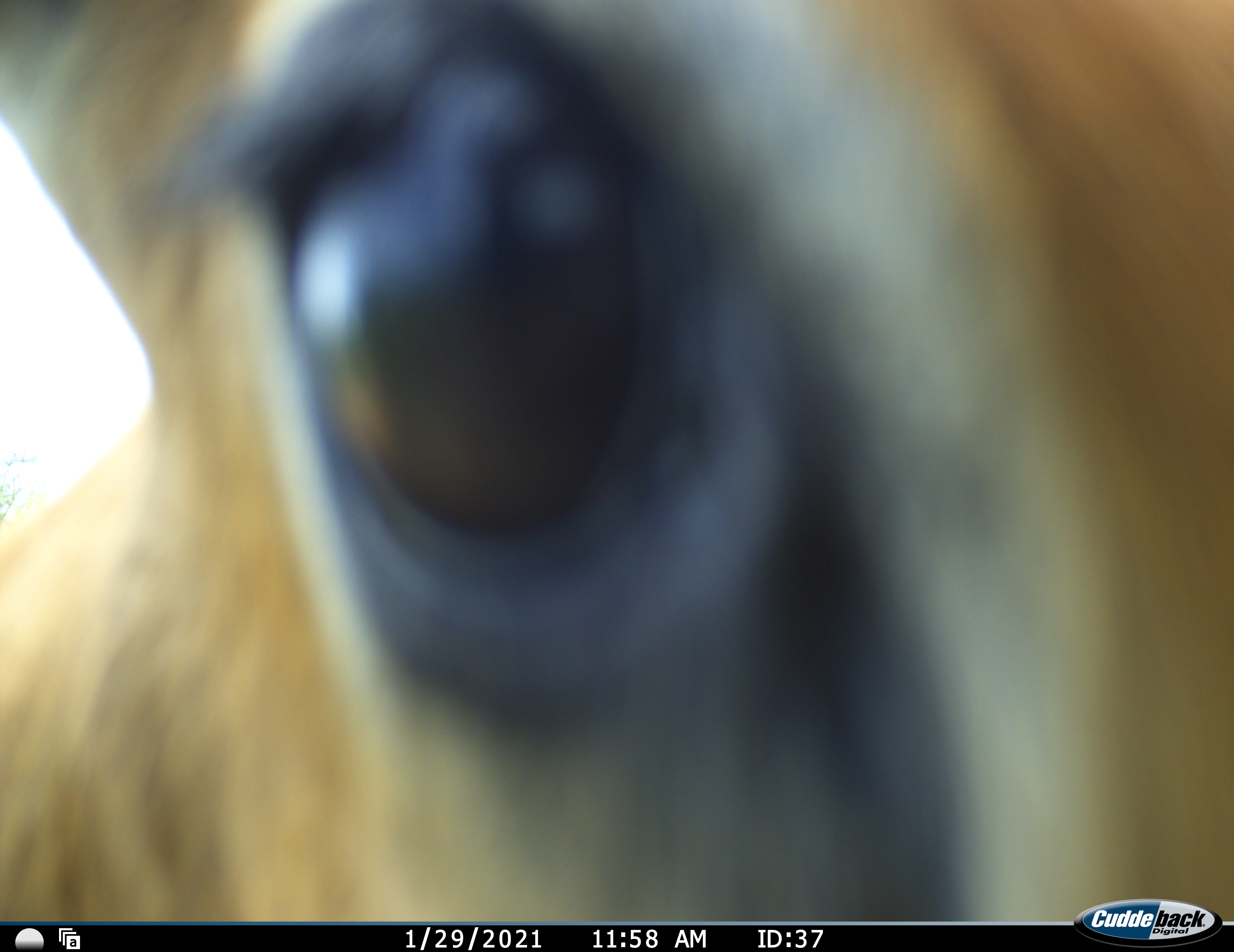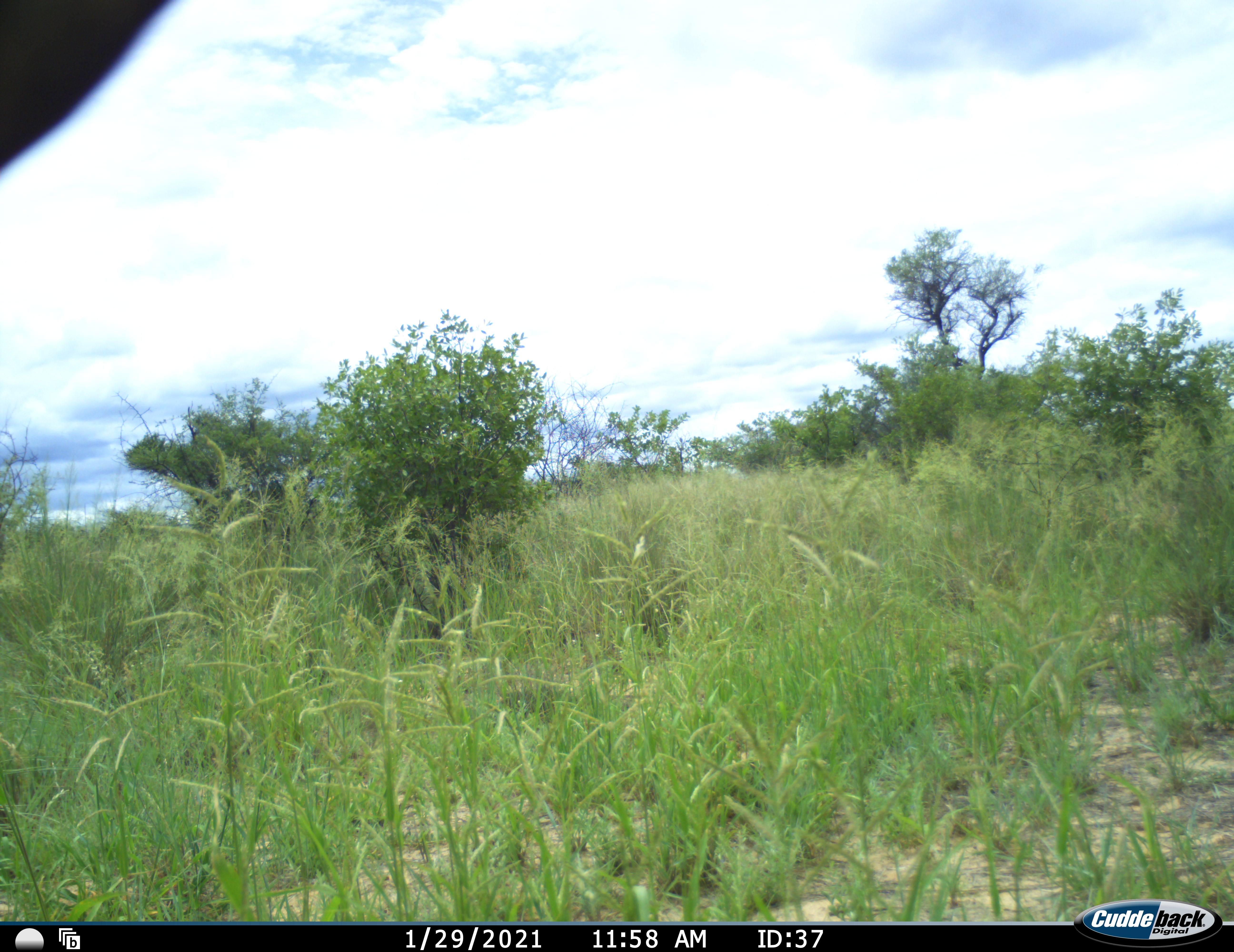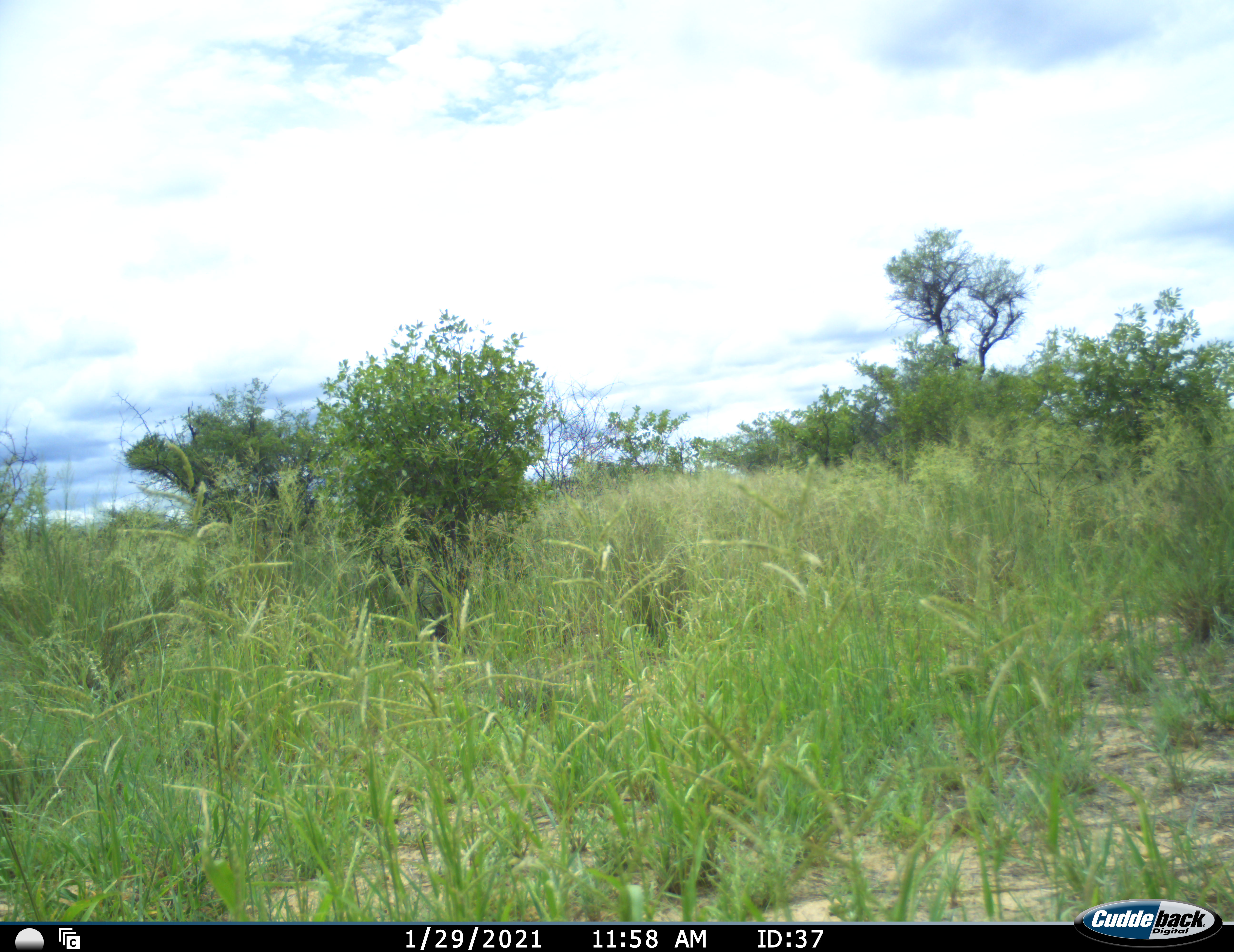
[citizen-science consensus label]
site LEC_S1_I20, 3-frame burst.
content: unidentified animal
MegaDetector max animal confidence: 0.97